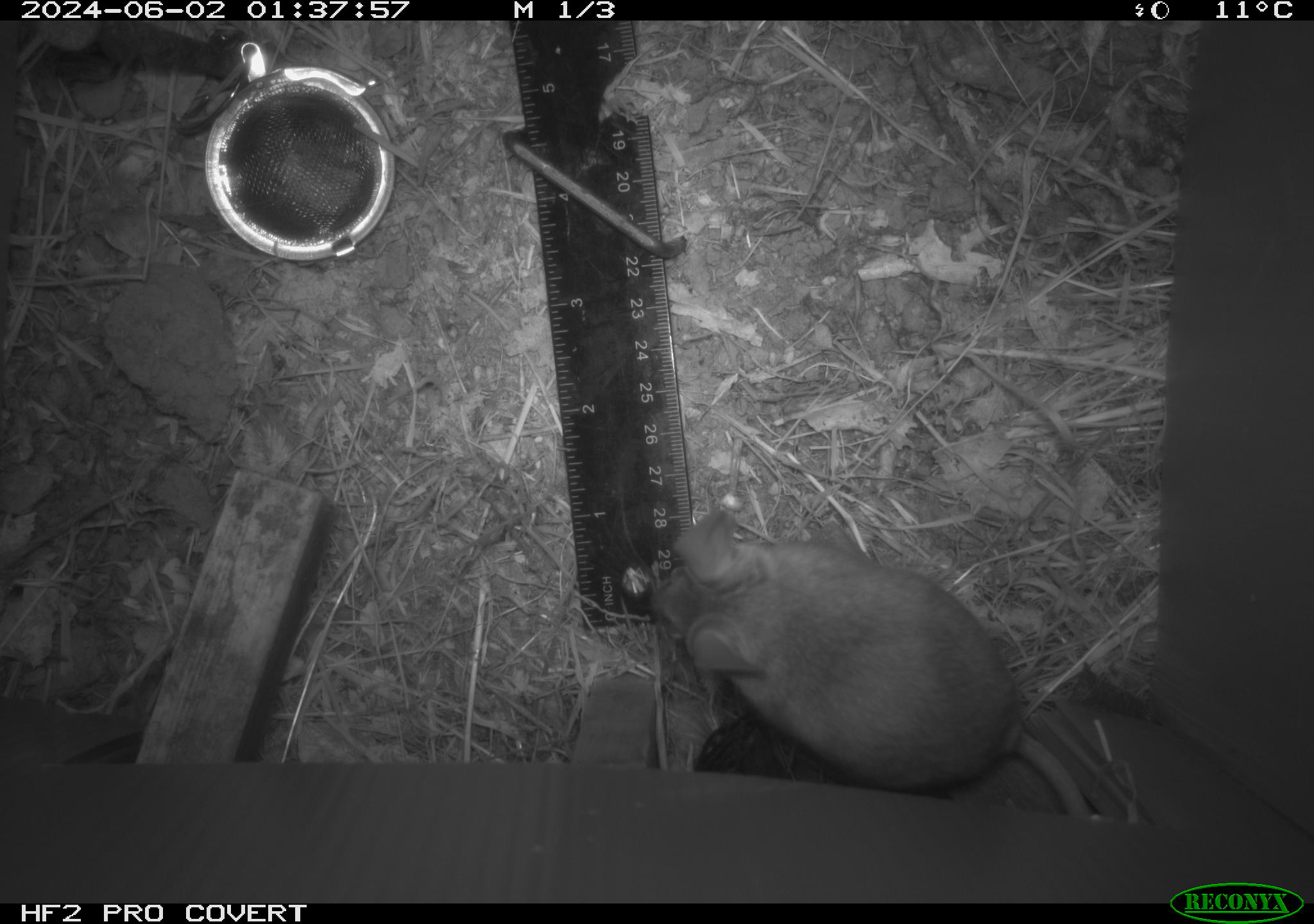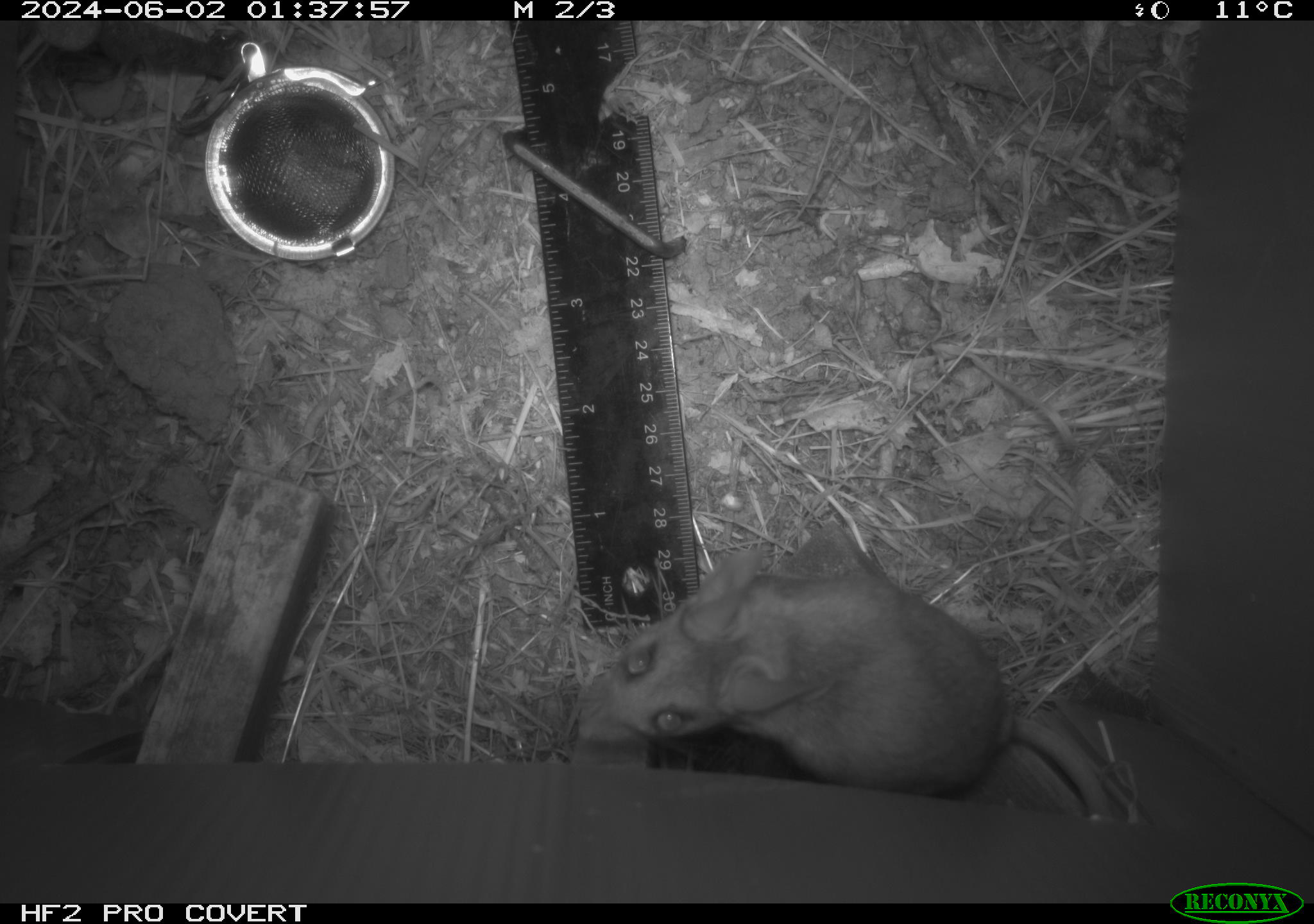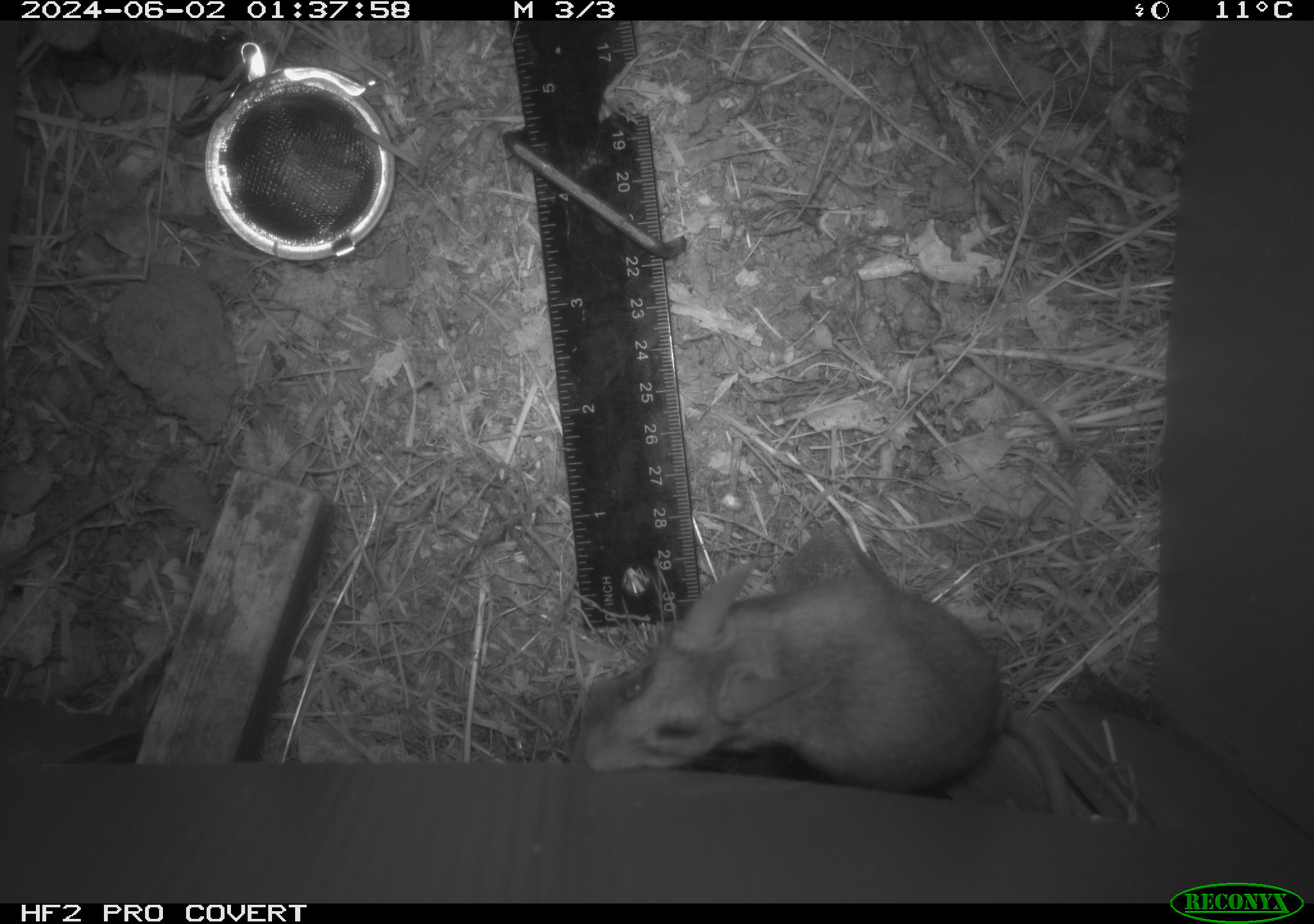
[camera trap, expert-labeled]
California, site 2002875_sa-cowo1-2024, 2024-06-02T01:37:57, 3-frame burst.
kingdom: Animalia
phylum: Chordata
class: Mammalia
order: Rodentia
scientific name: Rodentia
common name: rodent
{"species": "rodent (Rodentia)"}